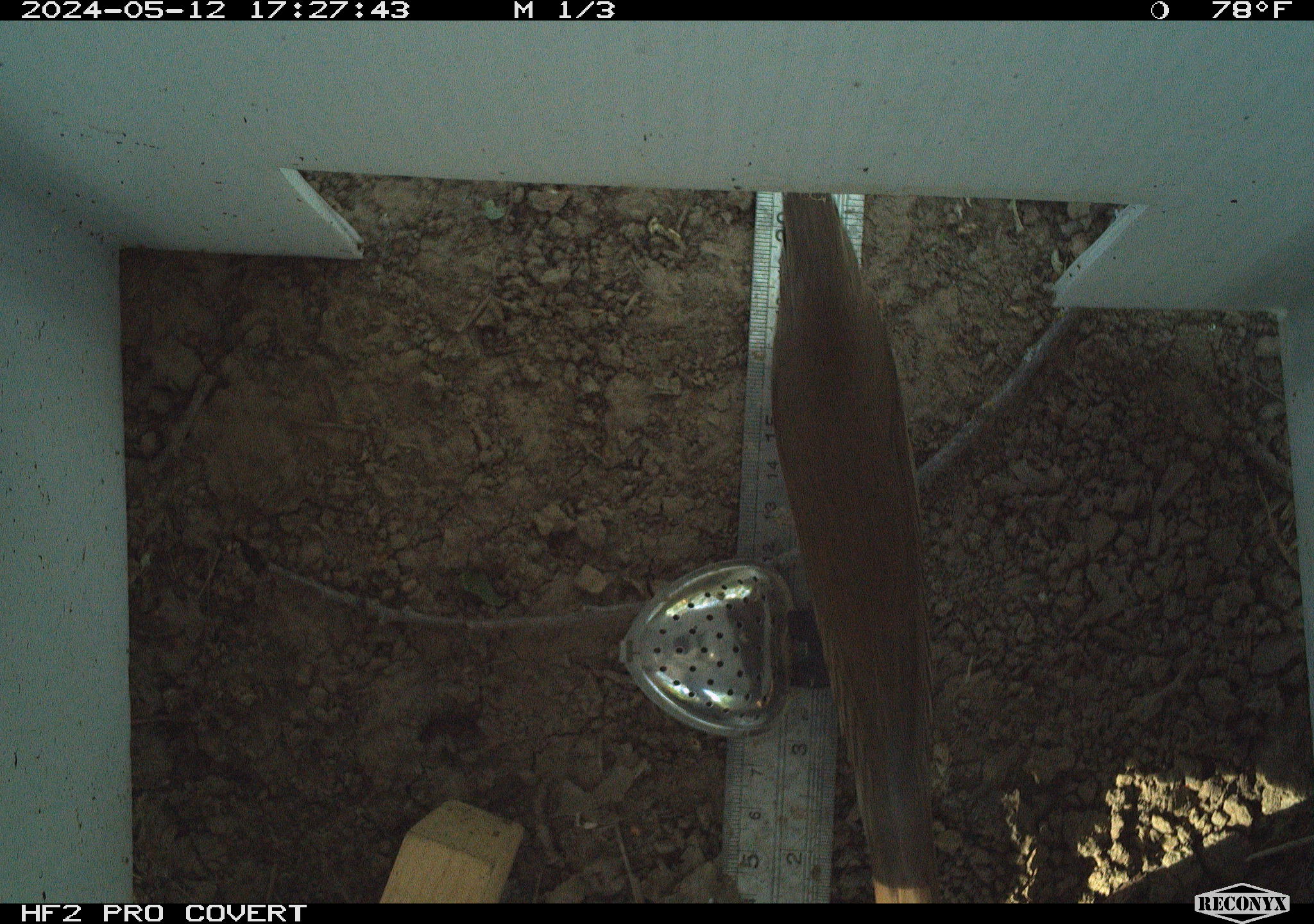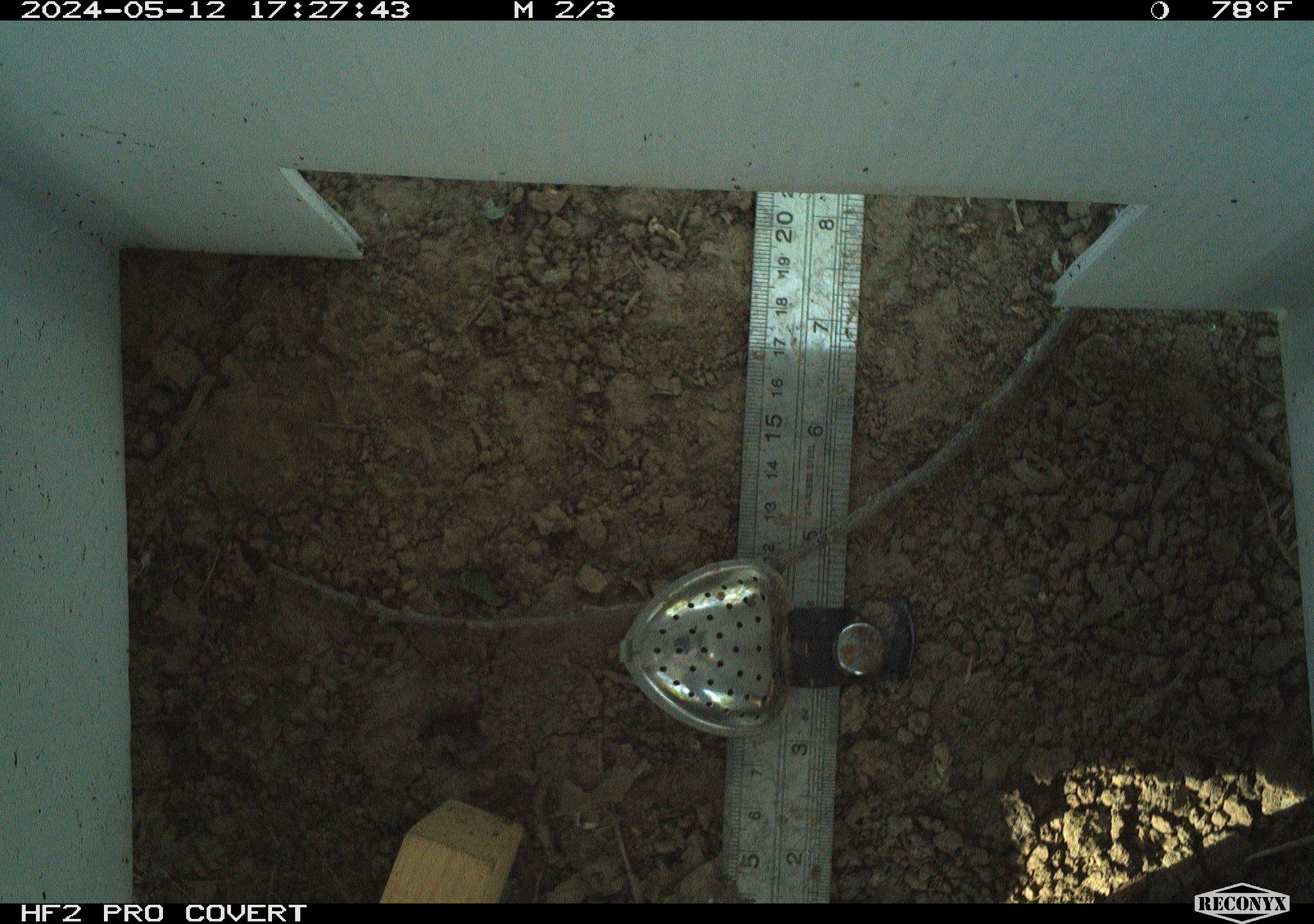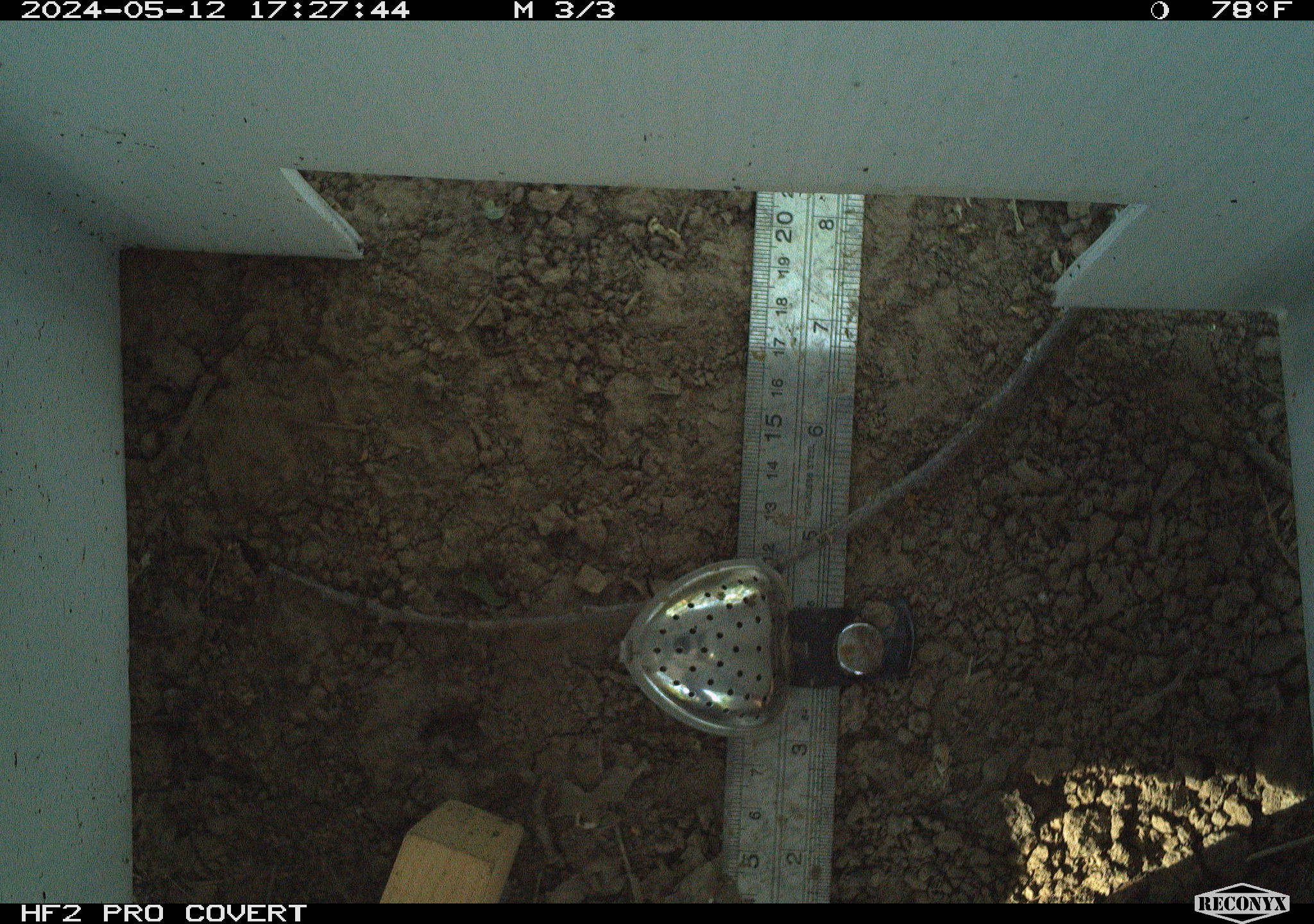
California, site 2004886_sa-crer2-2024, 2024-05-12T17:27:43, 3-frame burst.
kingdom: Animalia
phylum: Chordata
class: Aves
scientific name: Aves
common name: bird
Bird (Aves).